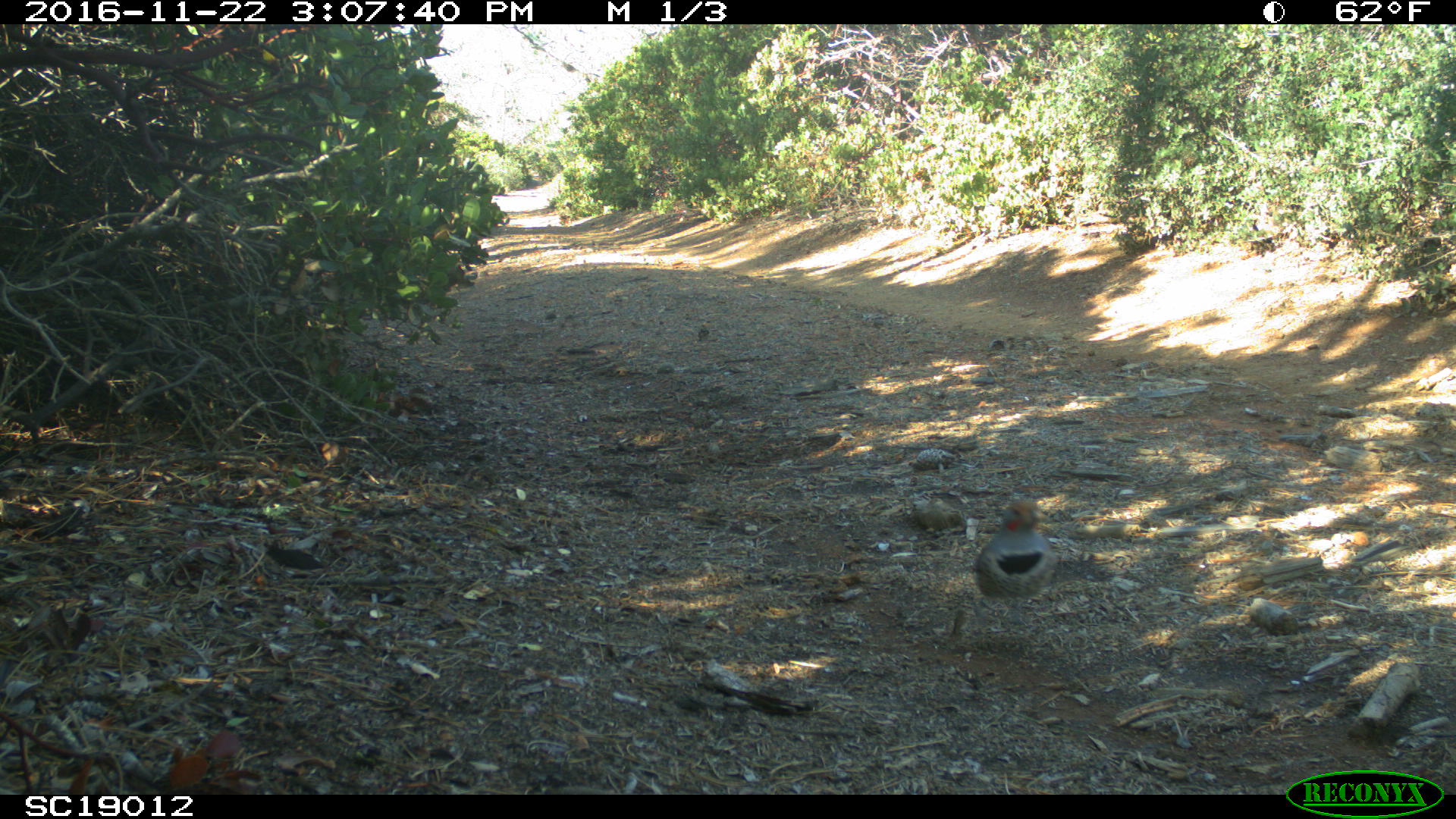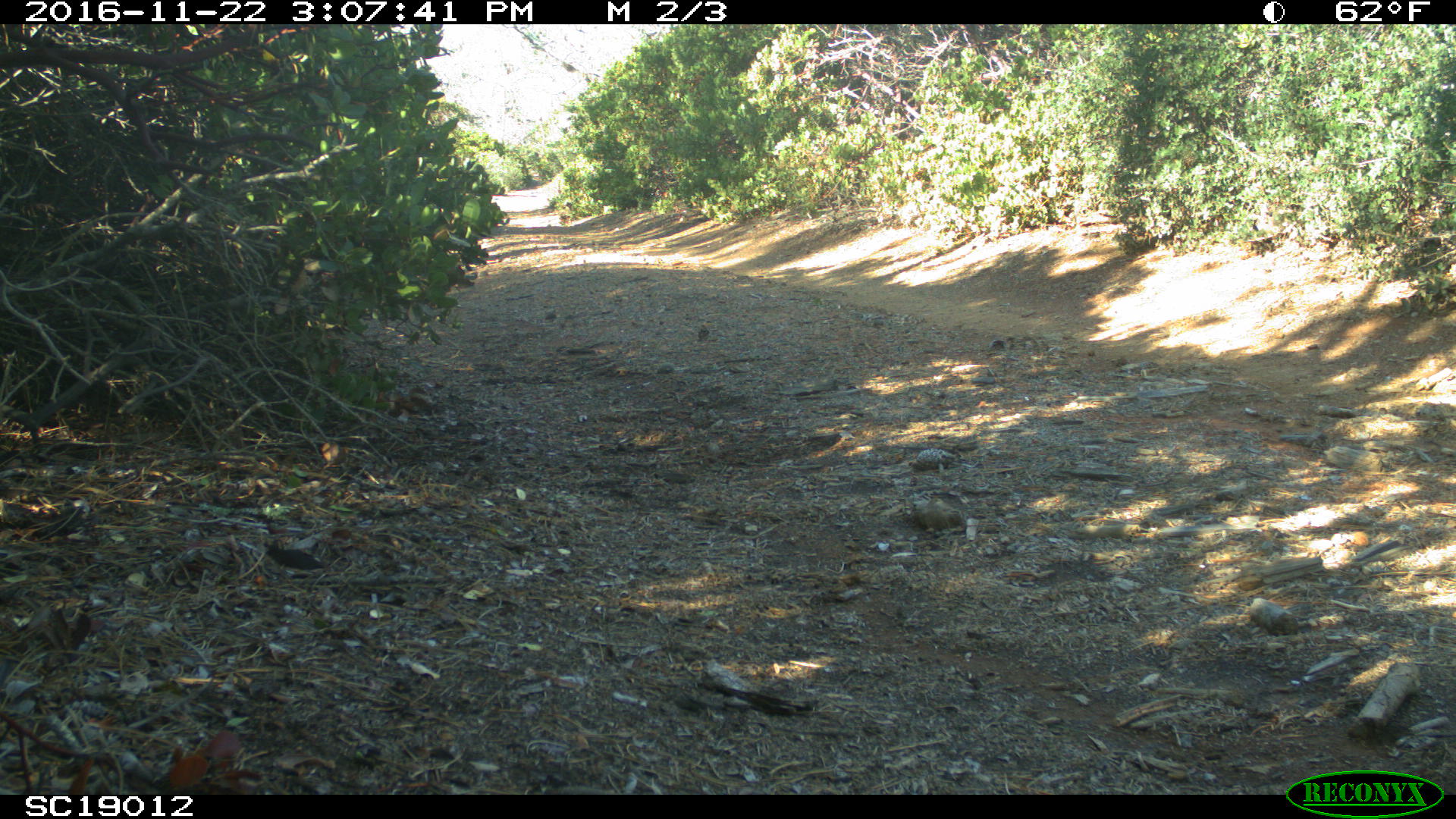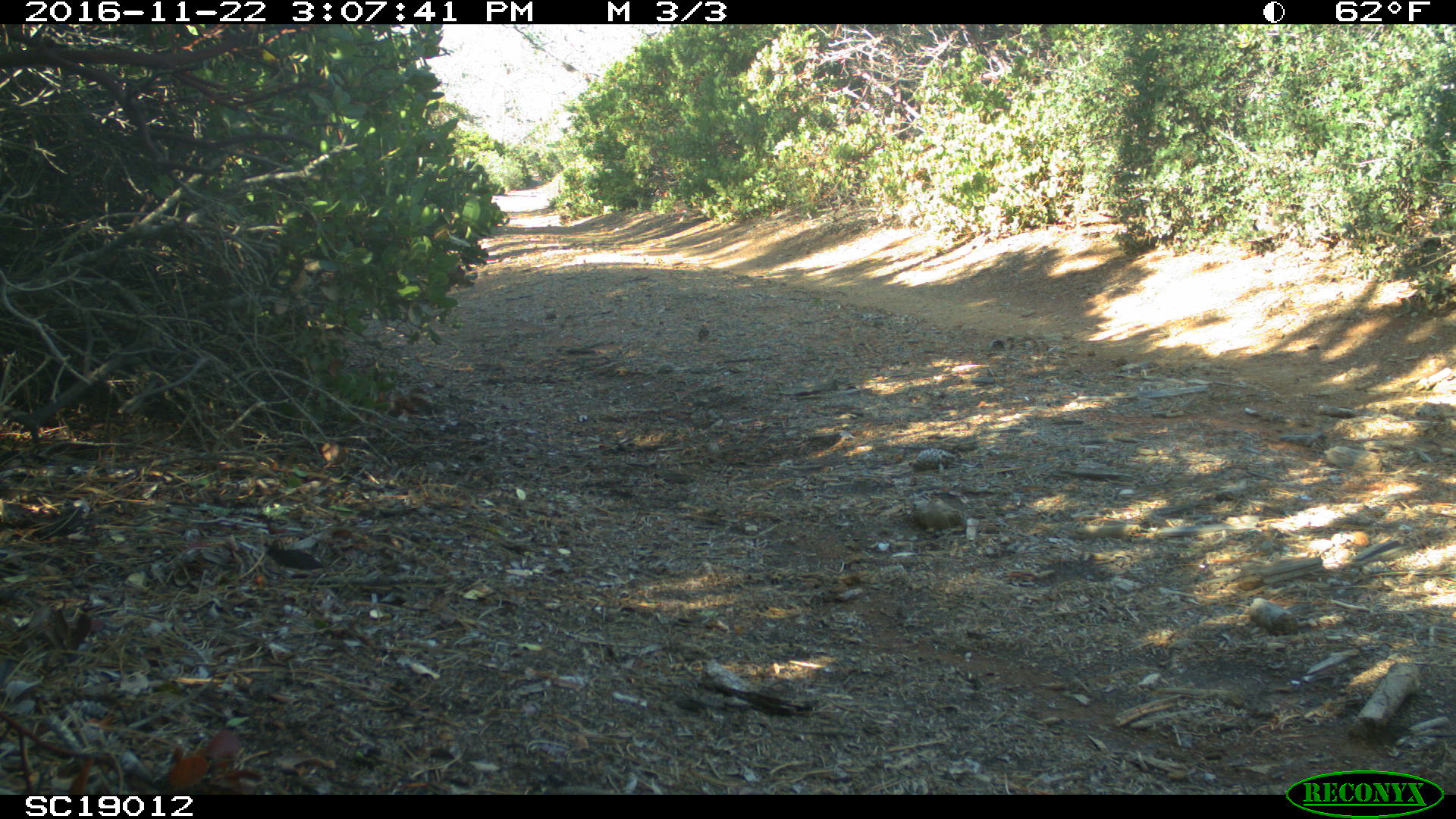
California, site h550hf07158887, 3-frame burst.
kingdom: Animalia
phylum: Chordata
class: Aves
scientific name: Aves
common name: bird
Bird (Aves).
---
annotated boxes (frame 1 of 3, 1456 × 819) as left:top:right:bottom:
bird: 971:500:1056:598